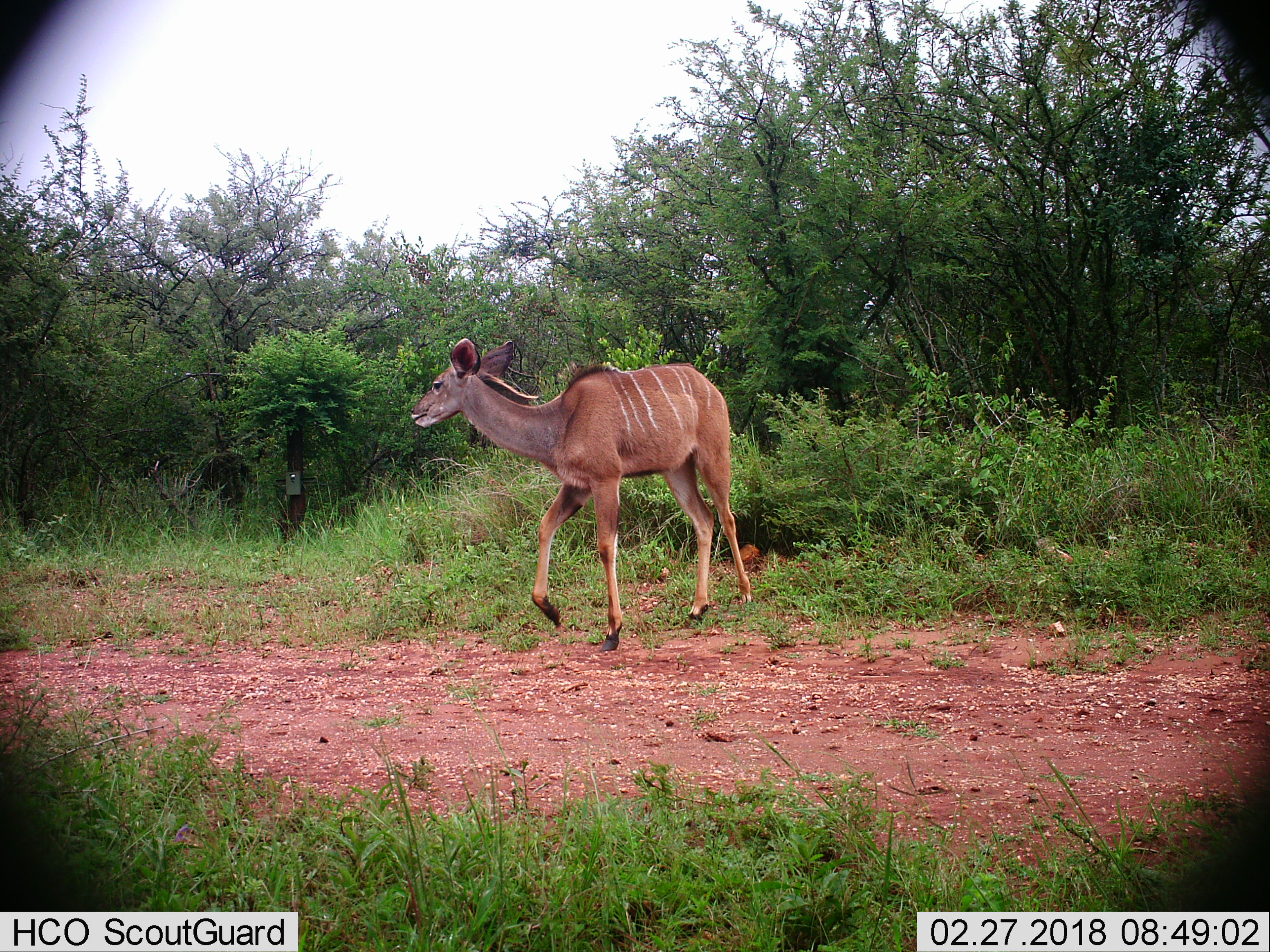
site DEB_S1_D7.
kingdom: Animalia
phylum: Chordata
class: Mammalia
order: Artiodactyla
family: Bovidae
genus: Tragelaphus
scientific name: Tragelaphus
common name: kudu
Kudu (Tragelaphus), count 1. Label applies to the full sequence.